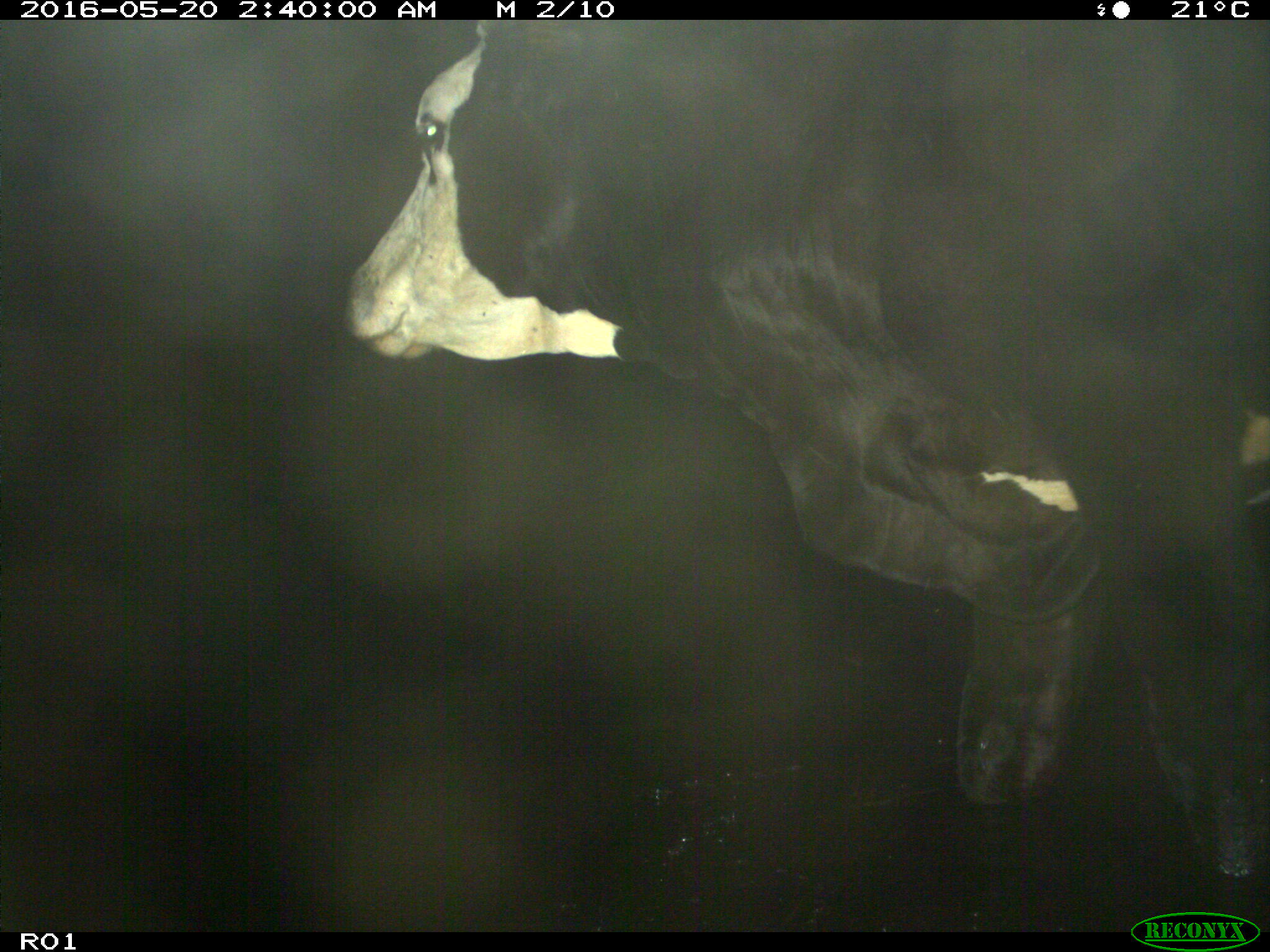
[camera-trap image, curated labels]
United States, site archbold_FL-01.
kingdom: Animalia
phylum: Chordata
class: Mammalia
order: Artiodactyla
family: Bovidae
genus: Bos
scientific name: Bos taurus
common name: domestic cow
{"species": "Bos taurus (domestic cow)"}